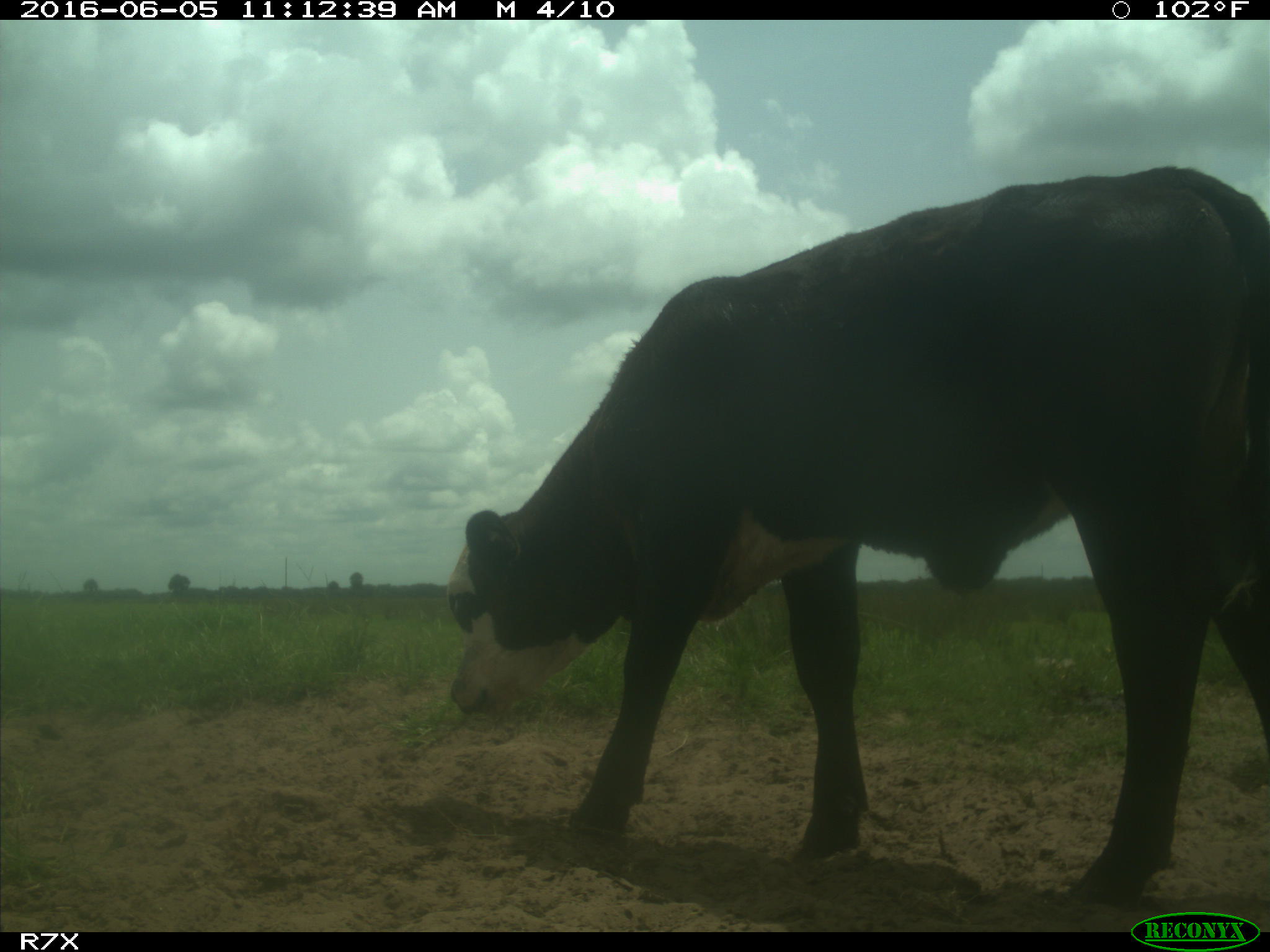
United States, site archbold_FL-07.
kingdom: Animalia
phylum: Chordata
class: Mammalia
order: Artiodactyla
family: Bovidae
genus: Bos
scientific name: Bos taurus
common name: domestic cow